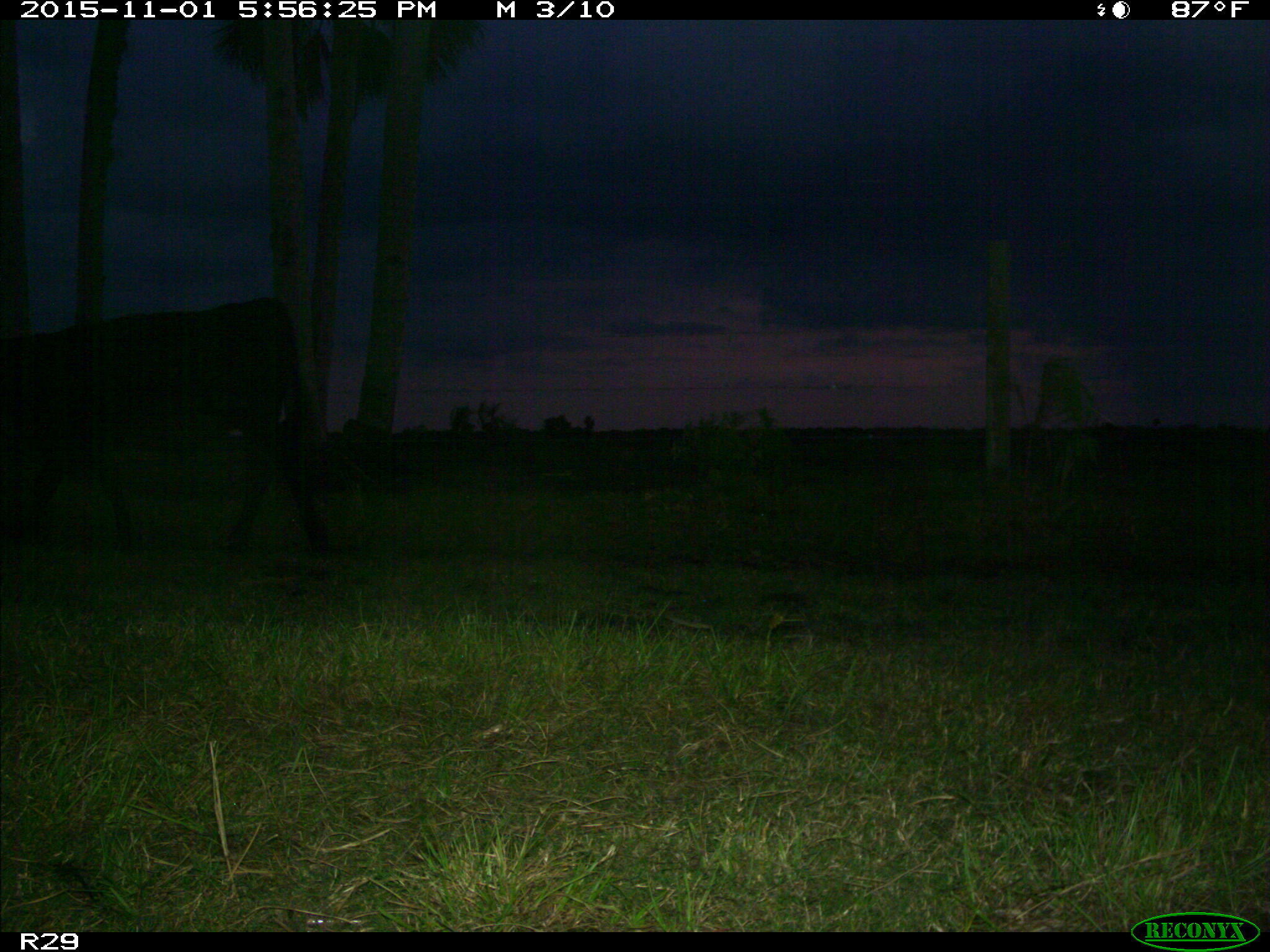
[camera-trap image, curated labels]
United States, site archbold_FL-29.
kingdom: Animalia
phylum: Chordata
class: Mammalia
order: Artiodactyla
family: Bovidae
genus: Bos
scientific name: Bos taurus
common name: domestic cow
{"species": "Bos taurus (domestic cow)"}